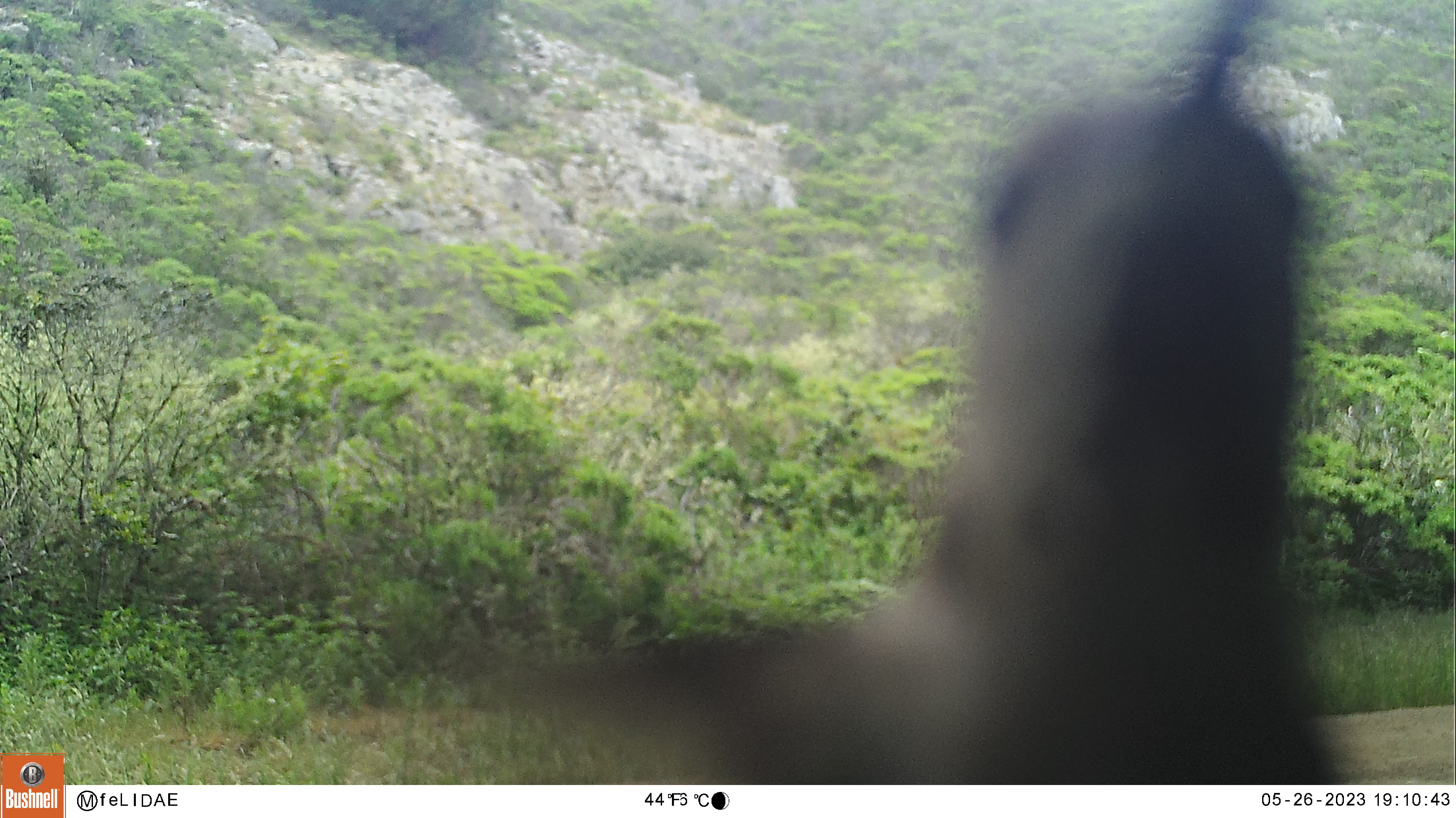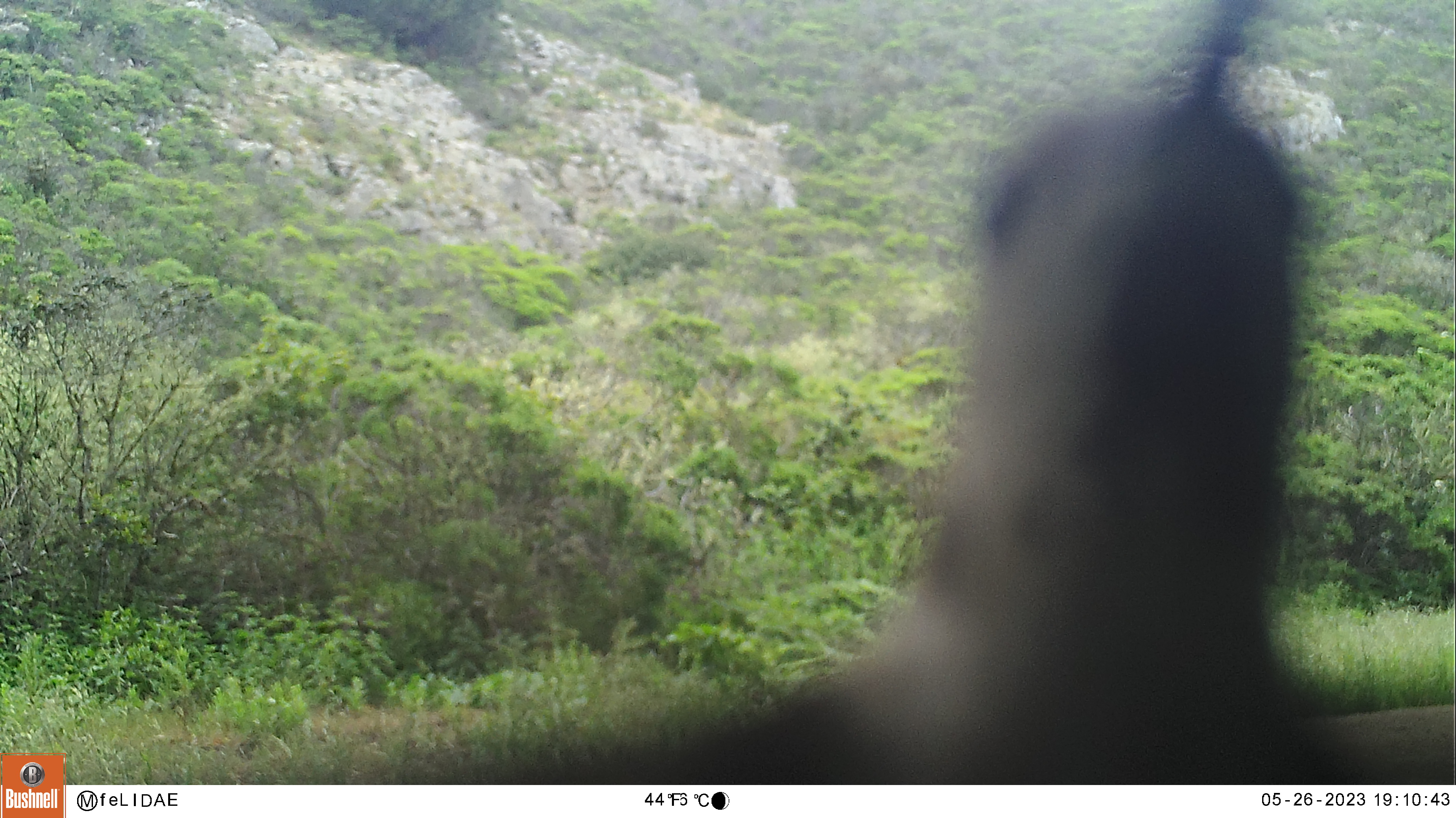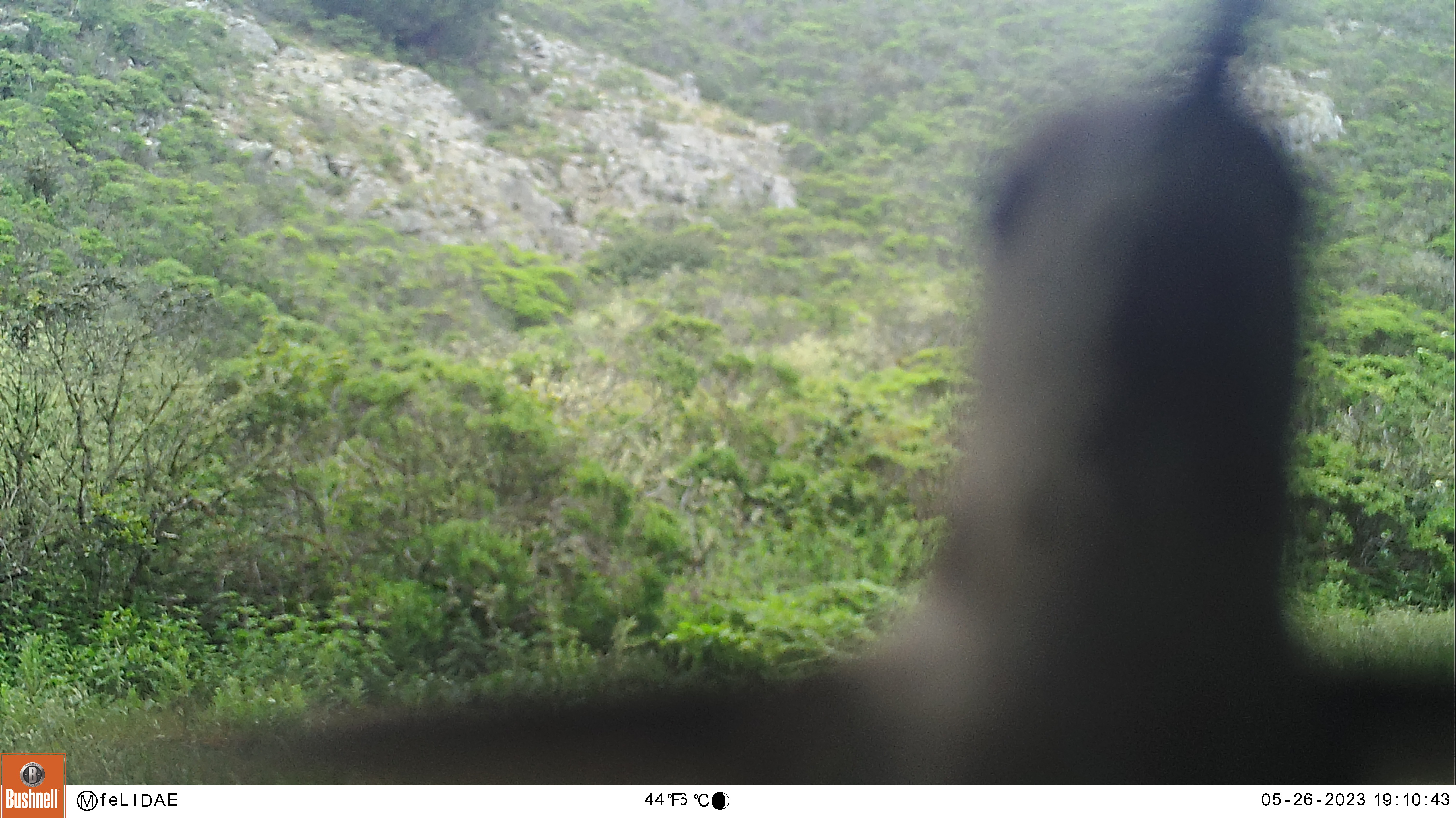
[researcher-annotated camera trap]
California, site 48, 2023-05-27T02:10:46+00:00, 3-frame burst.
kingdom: Animalia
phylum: Chordata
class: Aves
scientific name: Aves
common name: bird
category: unknown bird